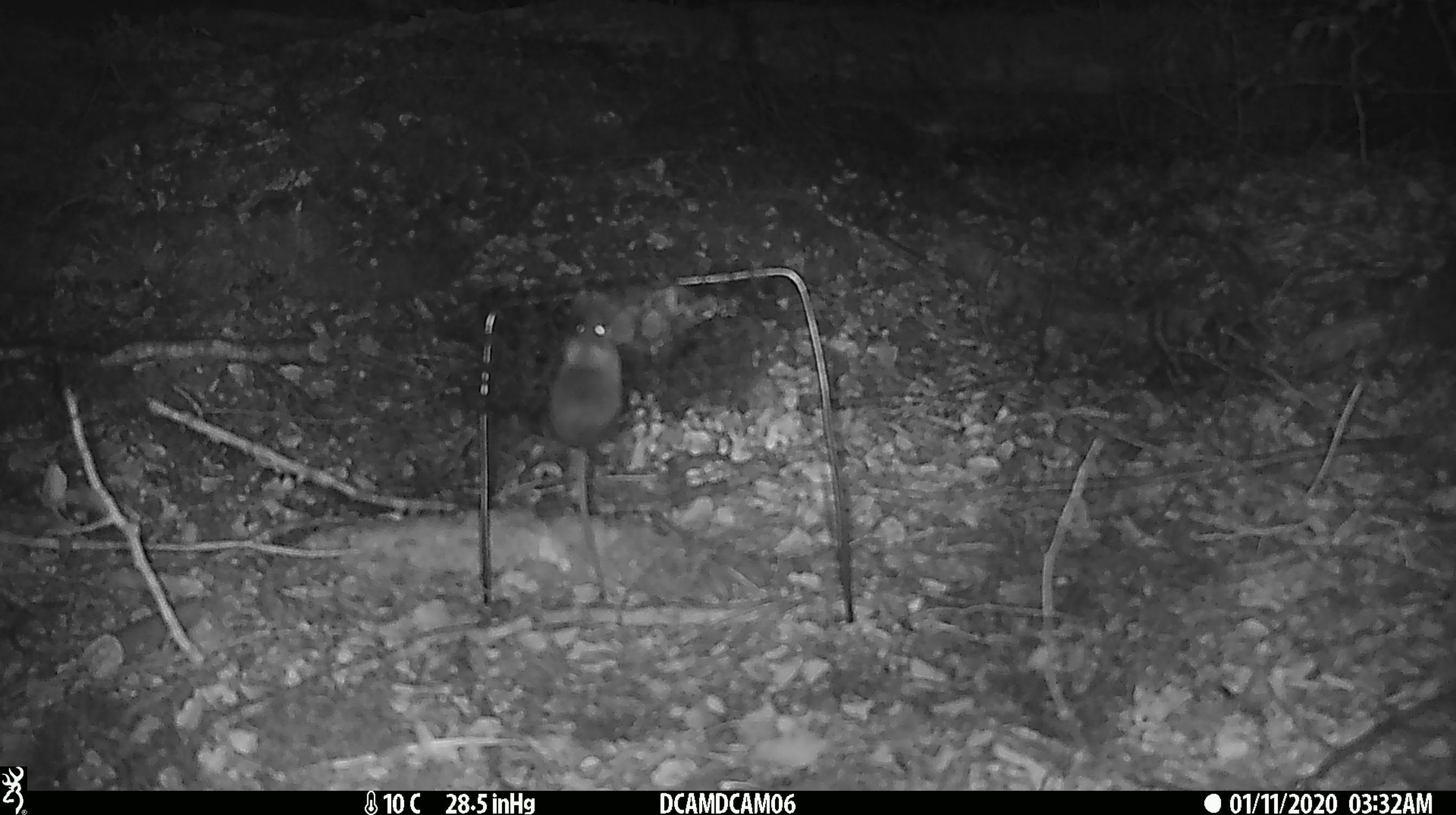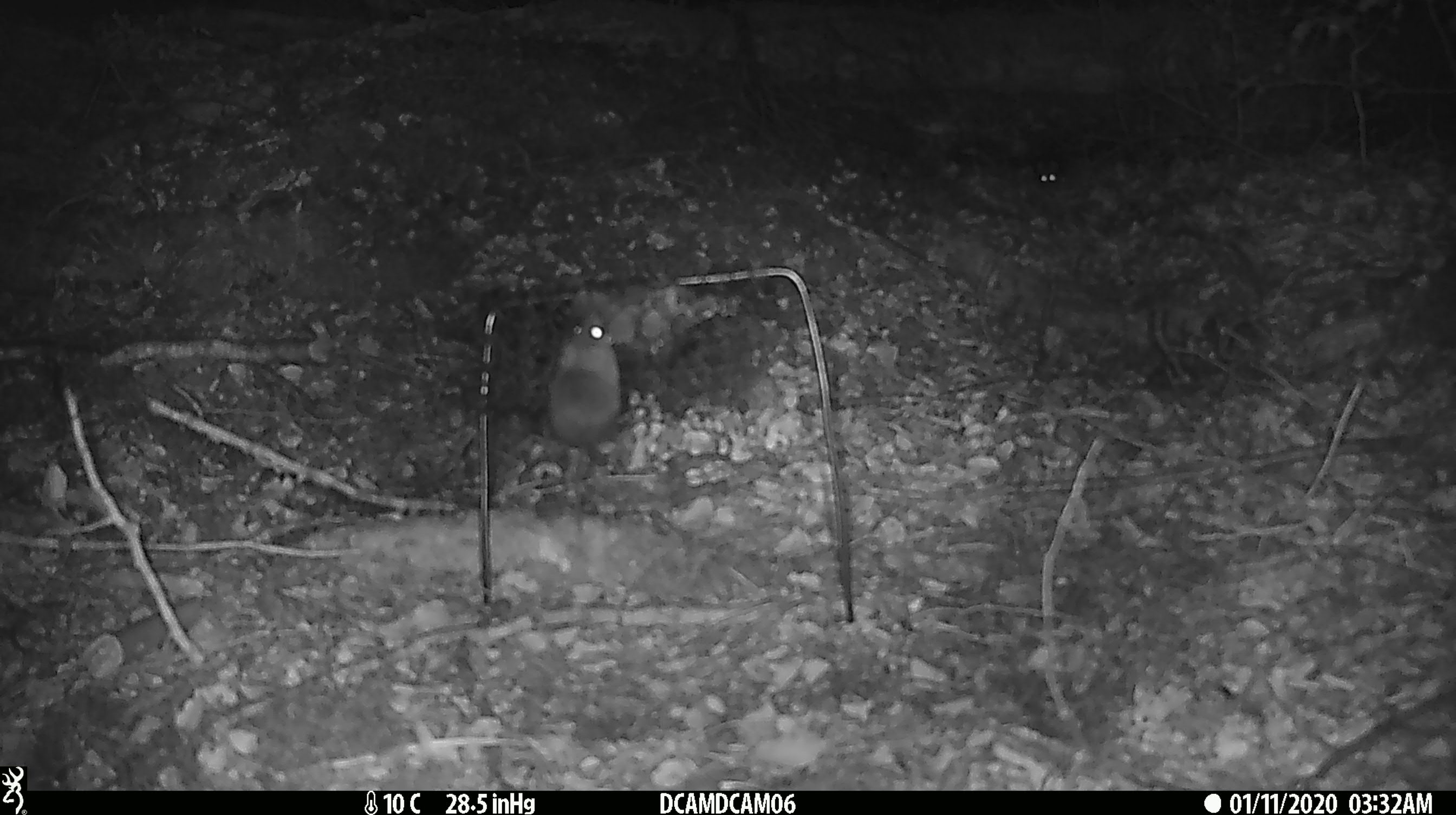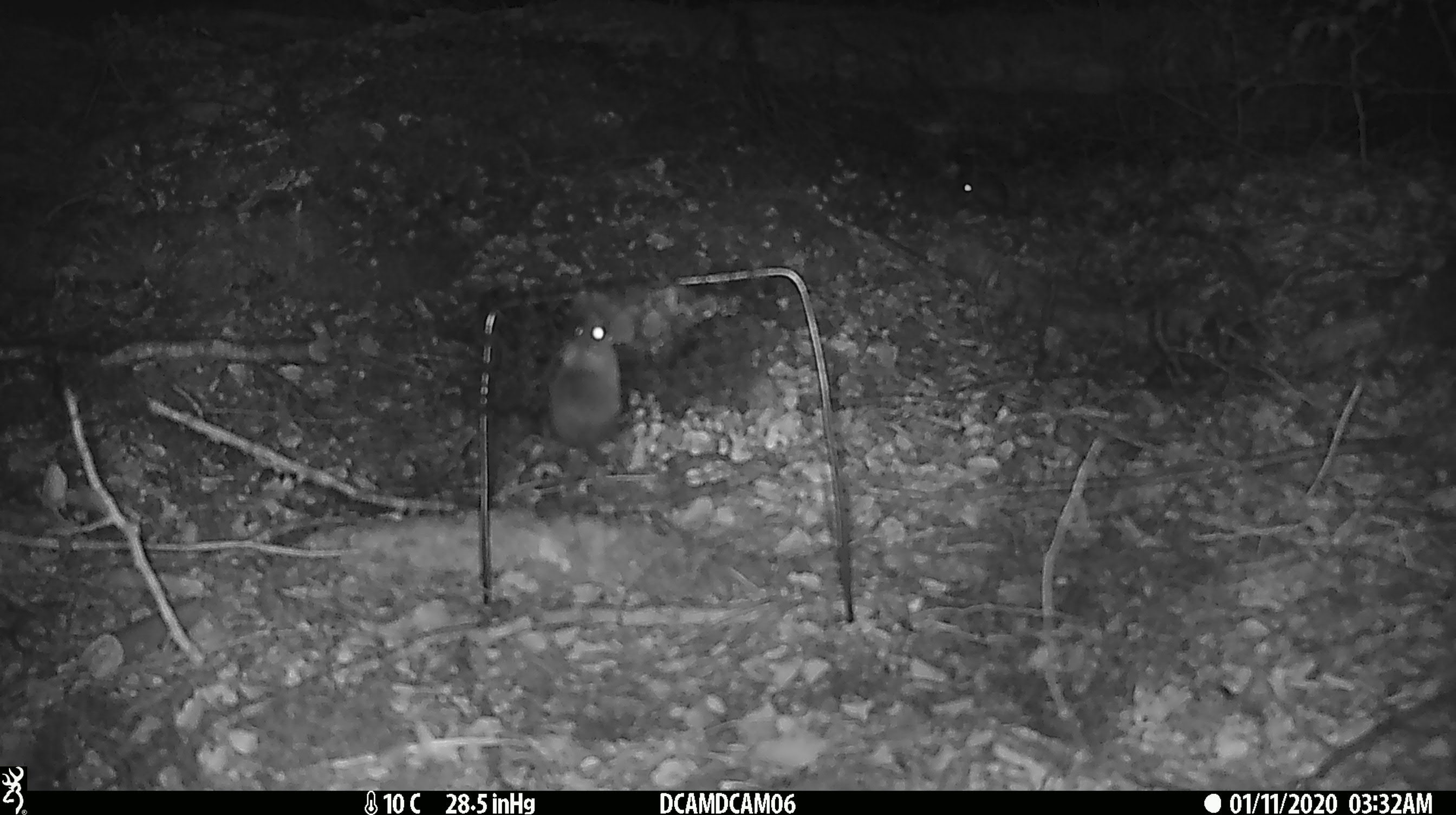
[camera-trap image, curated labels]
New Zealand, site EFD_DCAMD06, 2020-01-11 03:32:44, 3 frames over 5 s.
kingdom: Animalia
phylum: Chordata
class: Mammalia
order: Rodentia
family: Muridae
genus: Mus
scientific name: Mus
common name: mouse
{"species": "mouse (Mus)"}